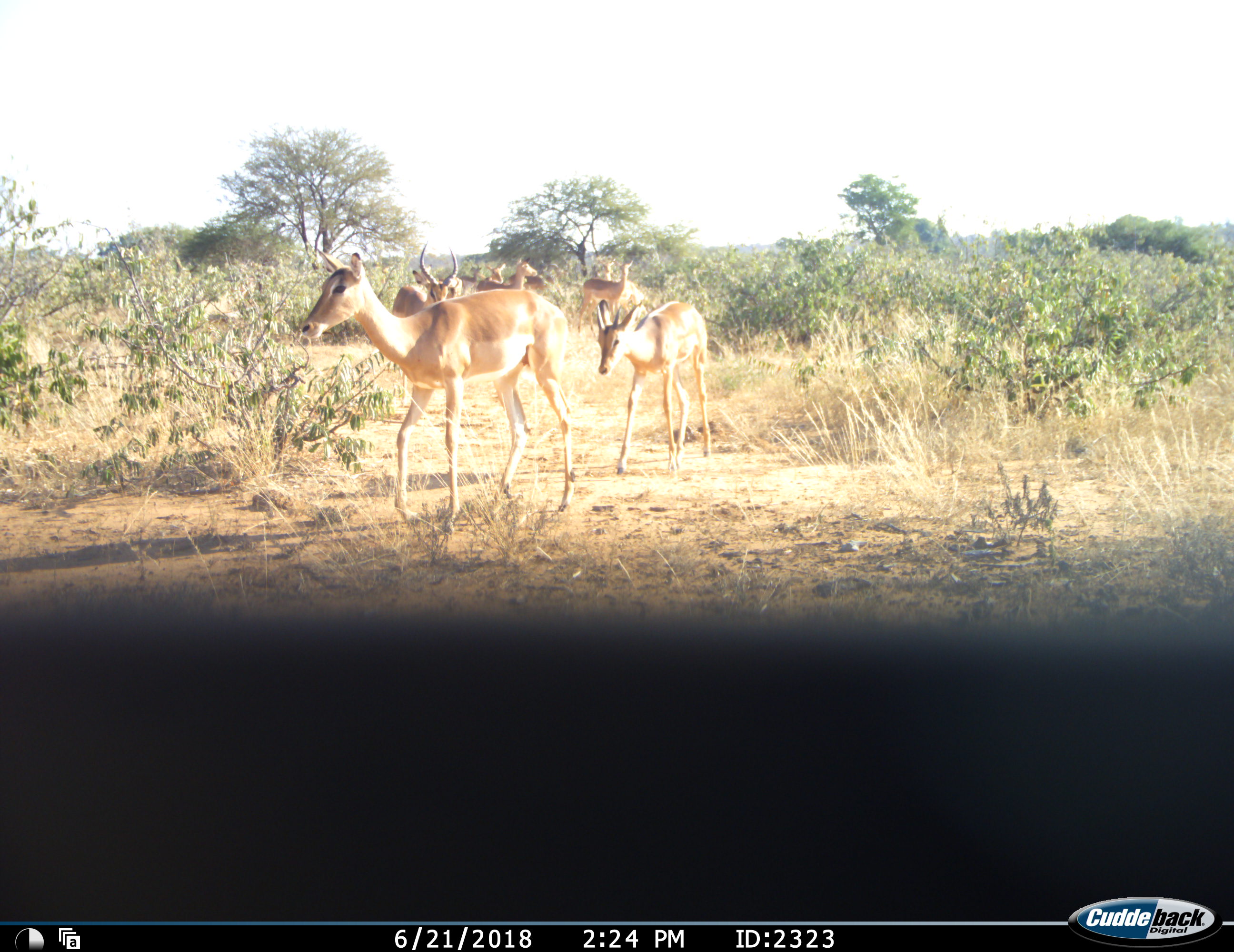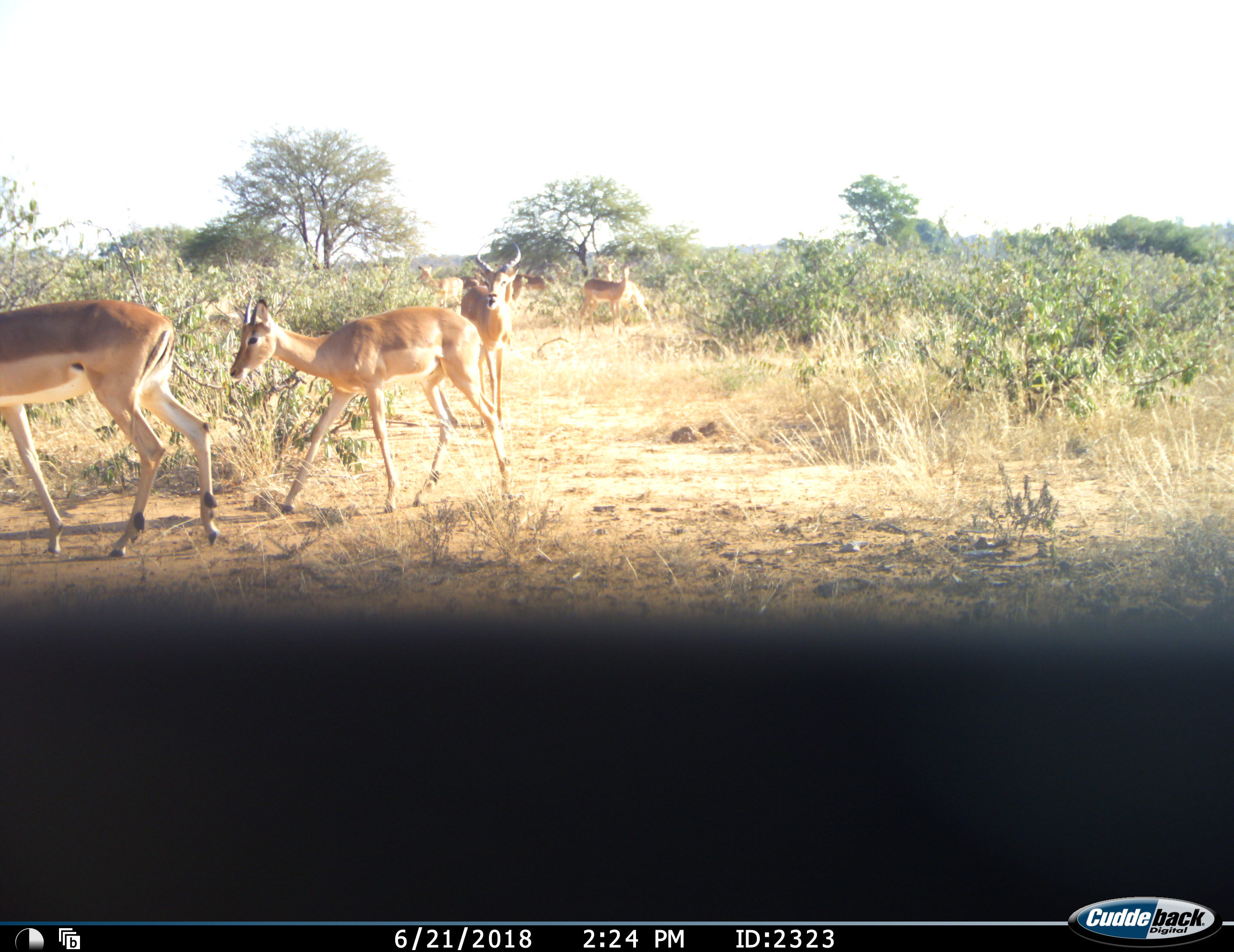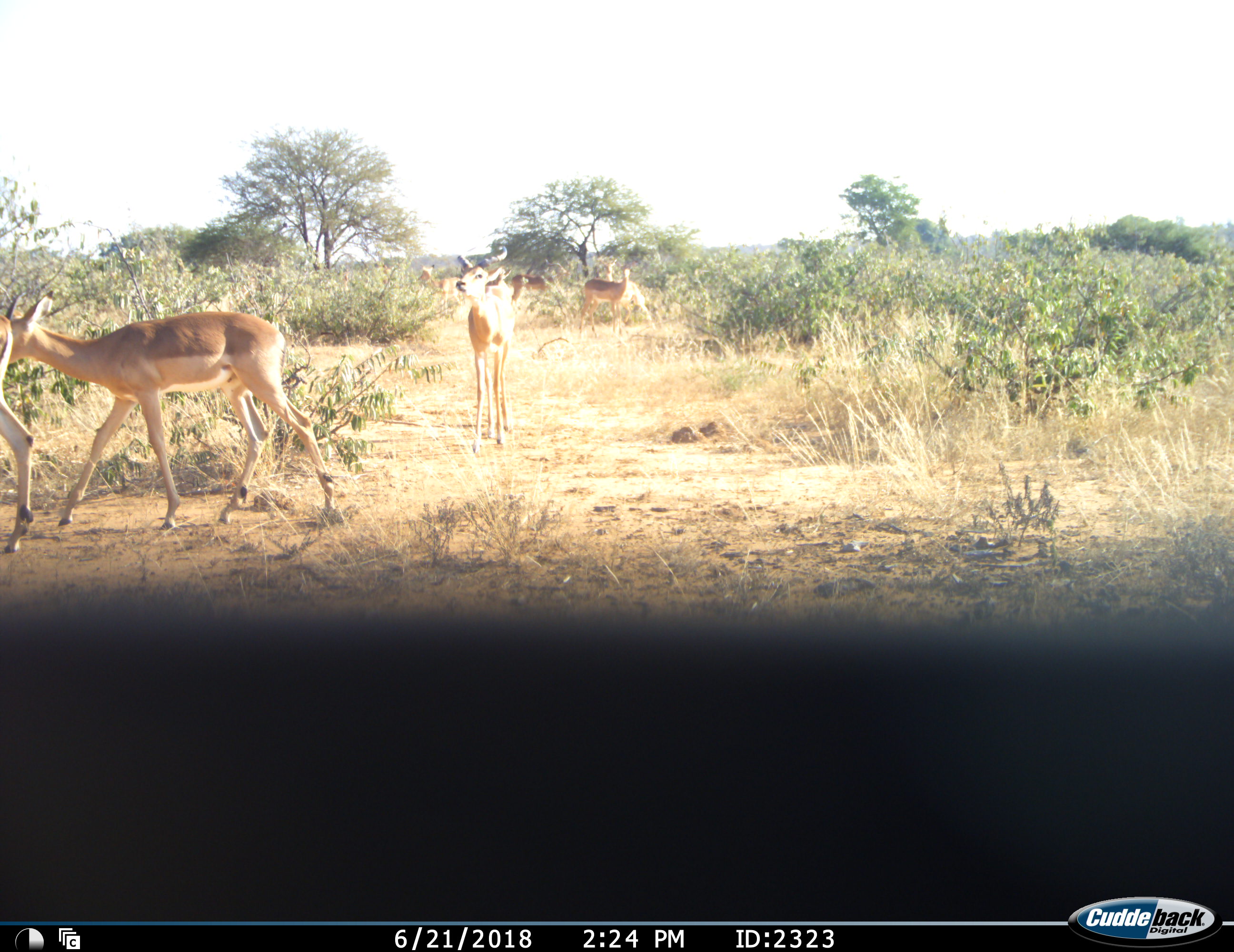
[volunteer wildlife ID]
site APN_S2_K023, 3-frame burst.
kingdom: Animalia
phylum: Chordata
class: Mammalia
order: Artiodactyla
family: Bovidae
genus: Aepyceros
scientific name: Aepyceros melampus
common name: impala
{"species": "impala (Aepyceros melampus)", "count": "7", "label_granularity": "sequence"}